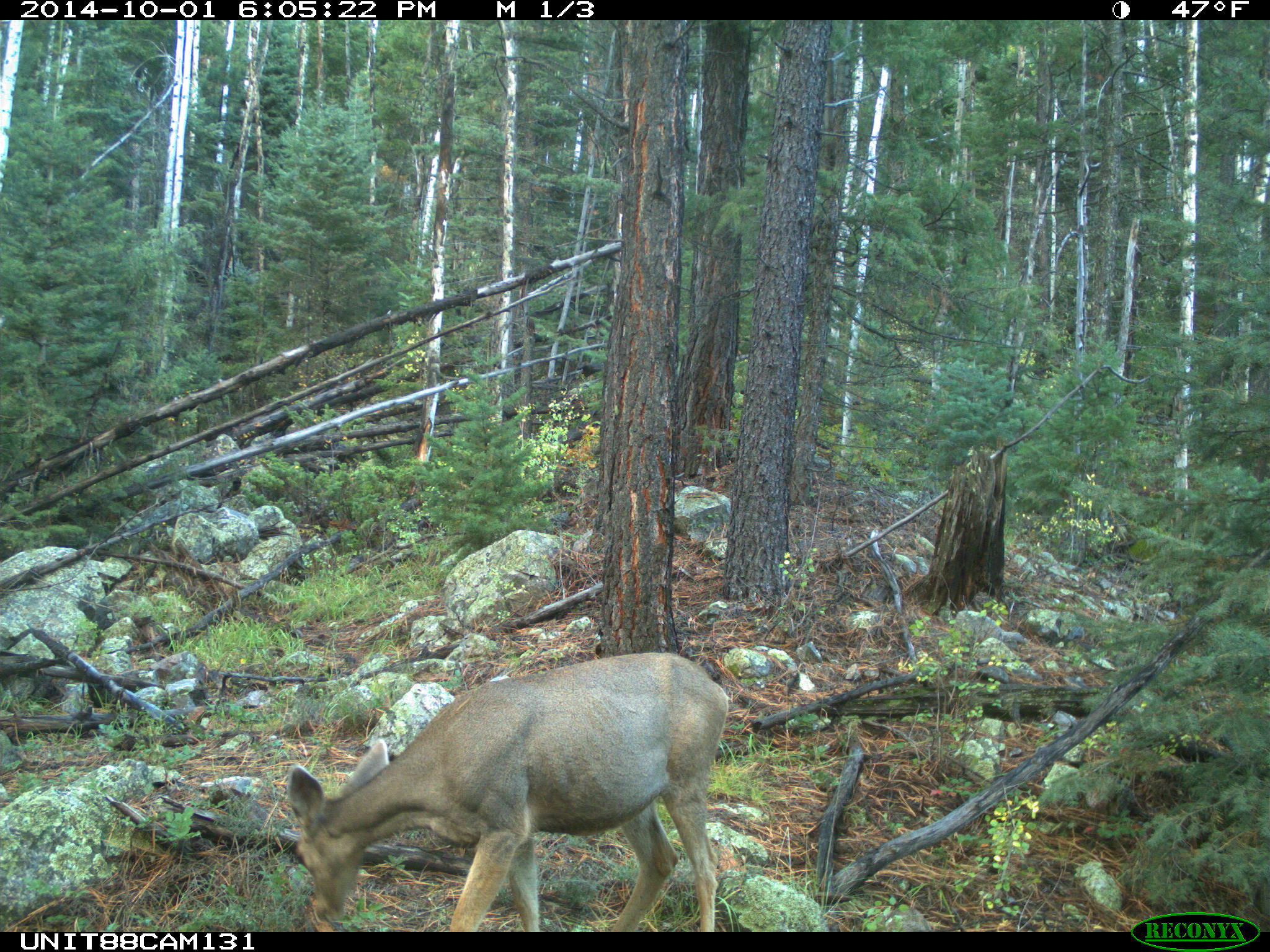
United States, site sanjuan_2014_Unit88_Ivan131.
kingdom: Animalia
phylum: Chordata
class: Mammalia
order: Artiodactyla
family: Cervidae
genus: Odocoileus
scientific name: Odocoileus hemionus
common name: mule deer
Odocoileus hemionus (mule deer).